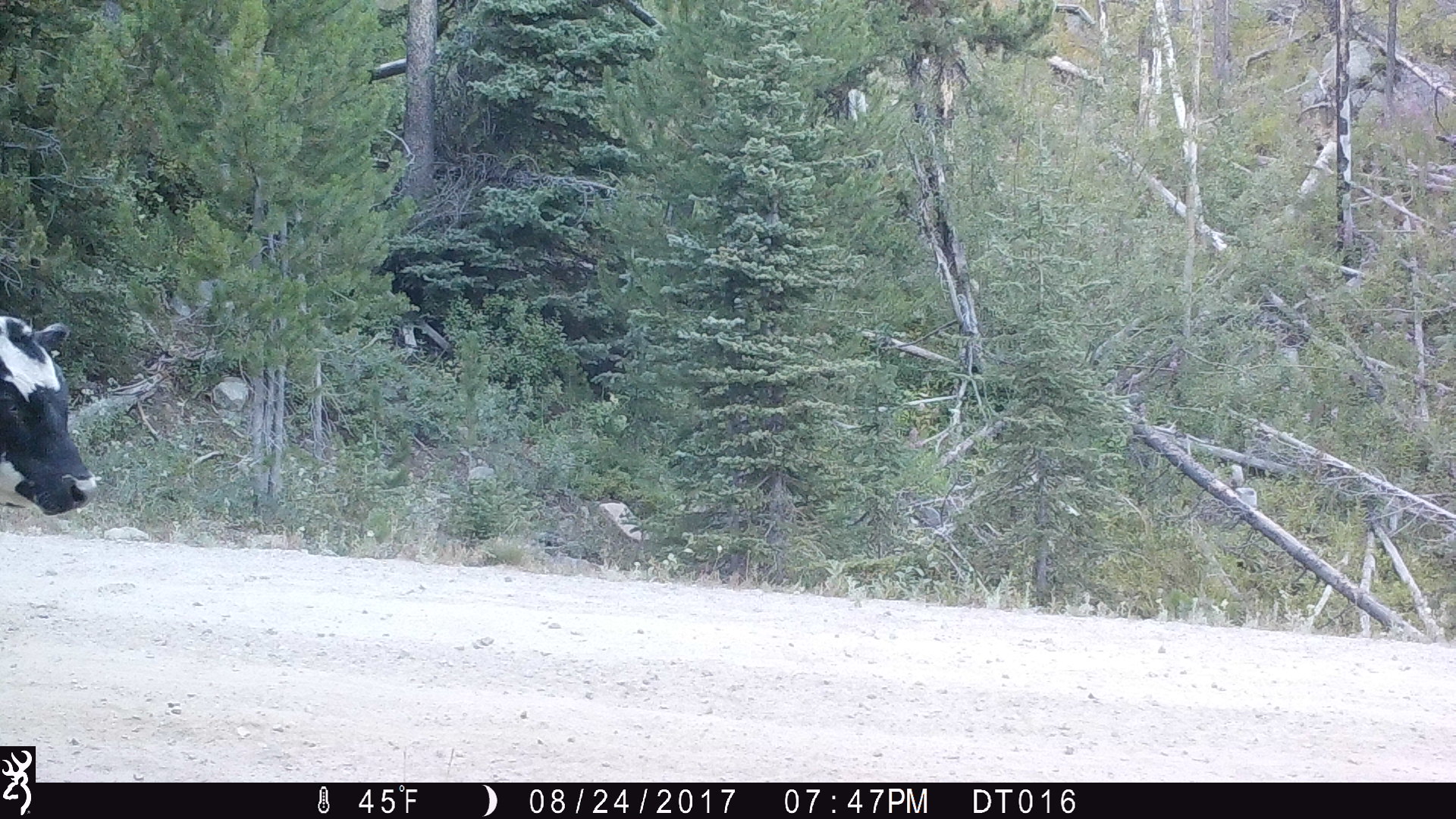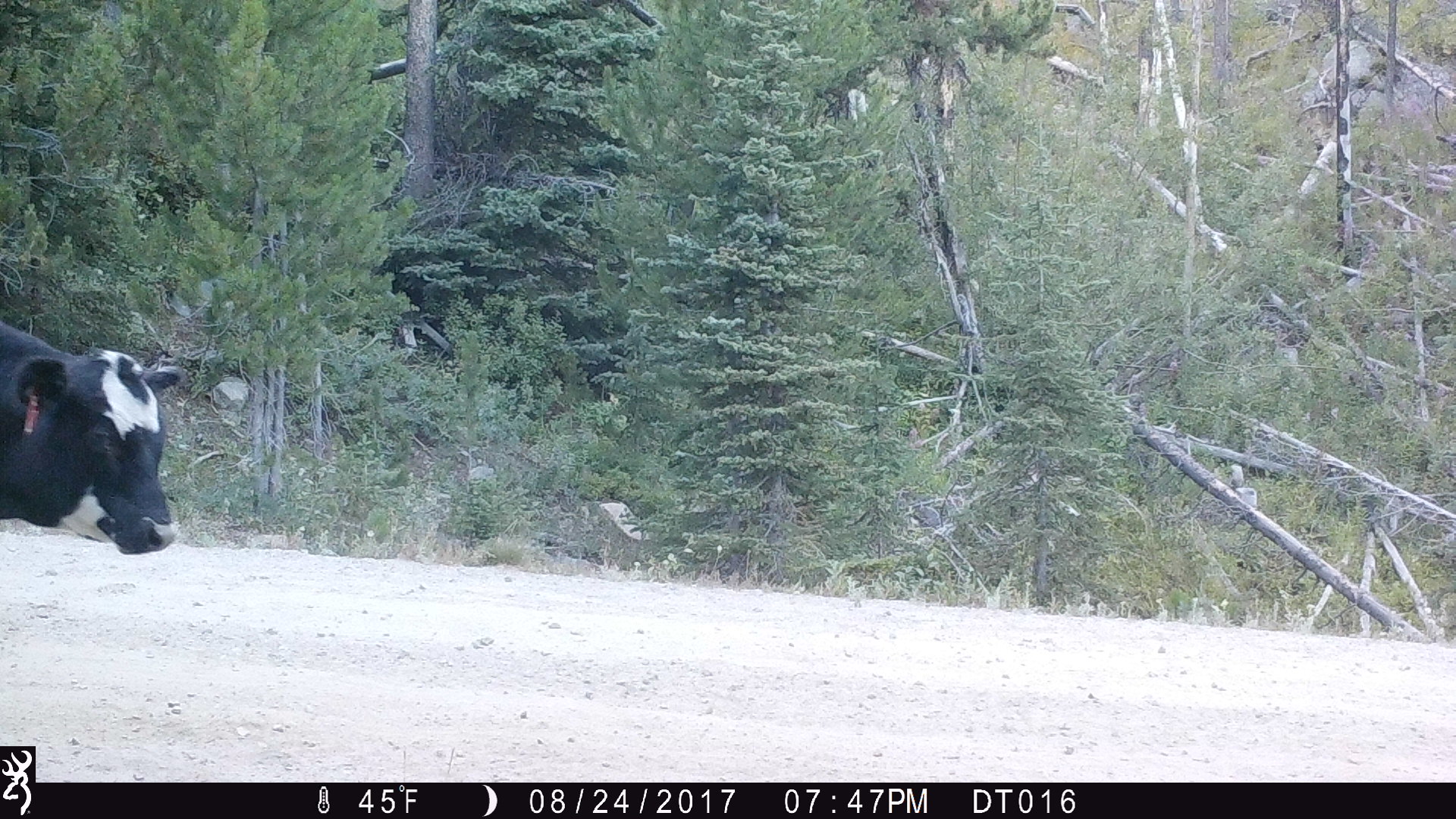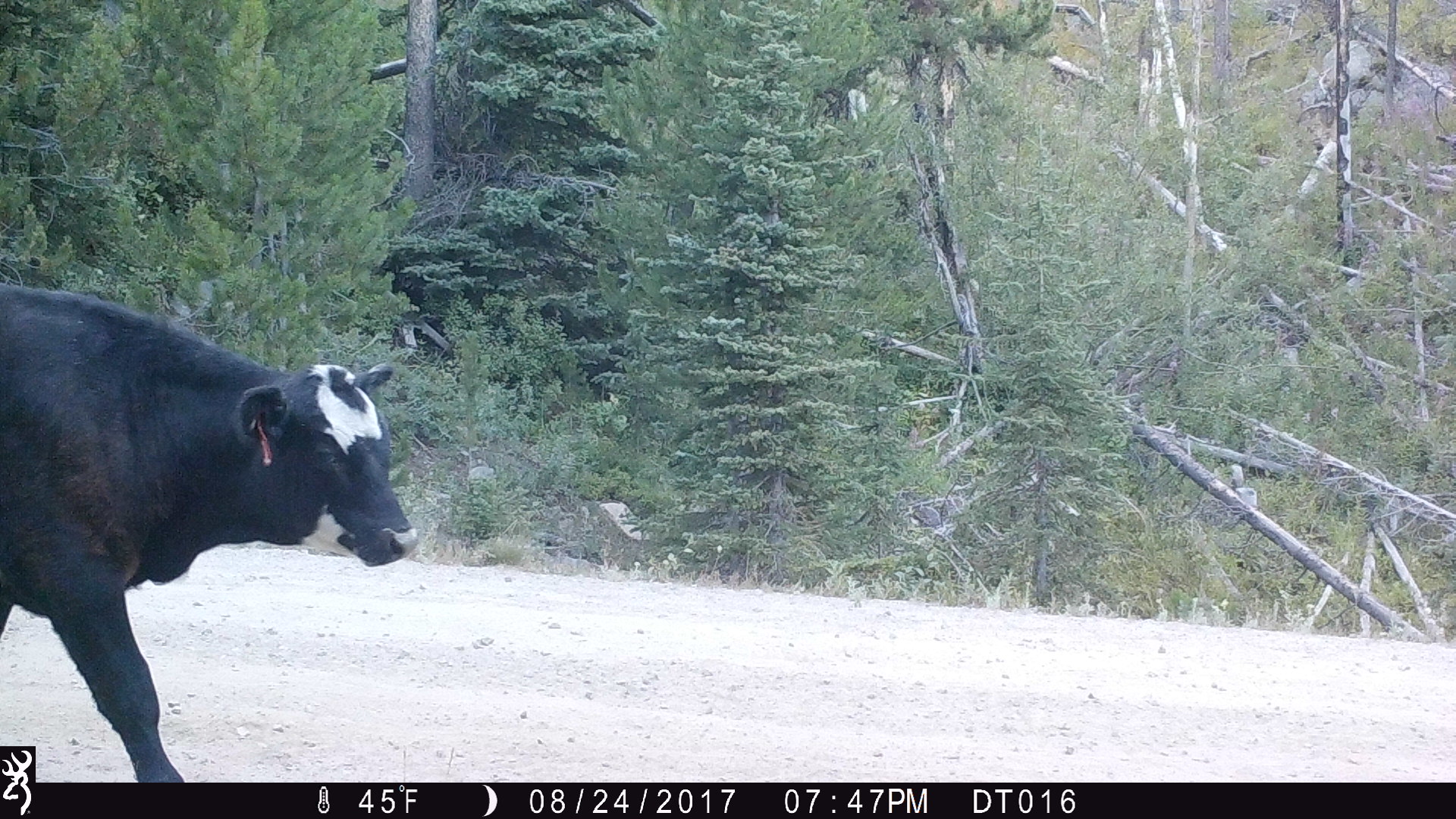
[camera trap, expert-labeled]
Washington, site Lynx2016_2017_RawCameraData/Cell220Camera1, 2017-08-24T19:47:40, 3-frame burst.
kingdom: Animalia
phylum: Chordata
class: Mammalia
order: Artiodactyla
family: Bovidae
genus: Bos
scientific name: Bos taurus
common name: domestic cattle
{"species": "domestic cattle (Bos taurus)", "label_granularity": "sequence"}